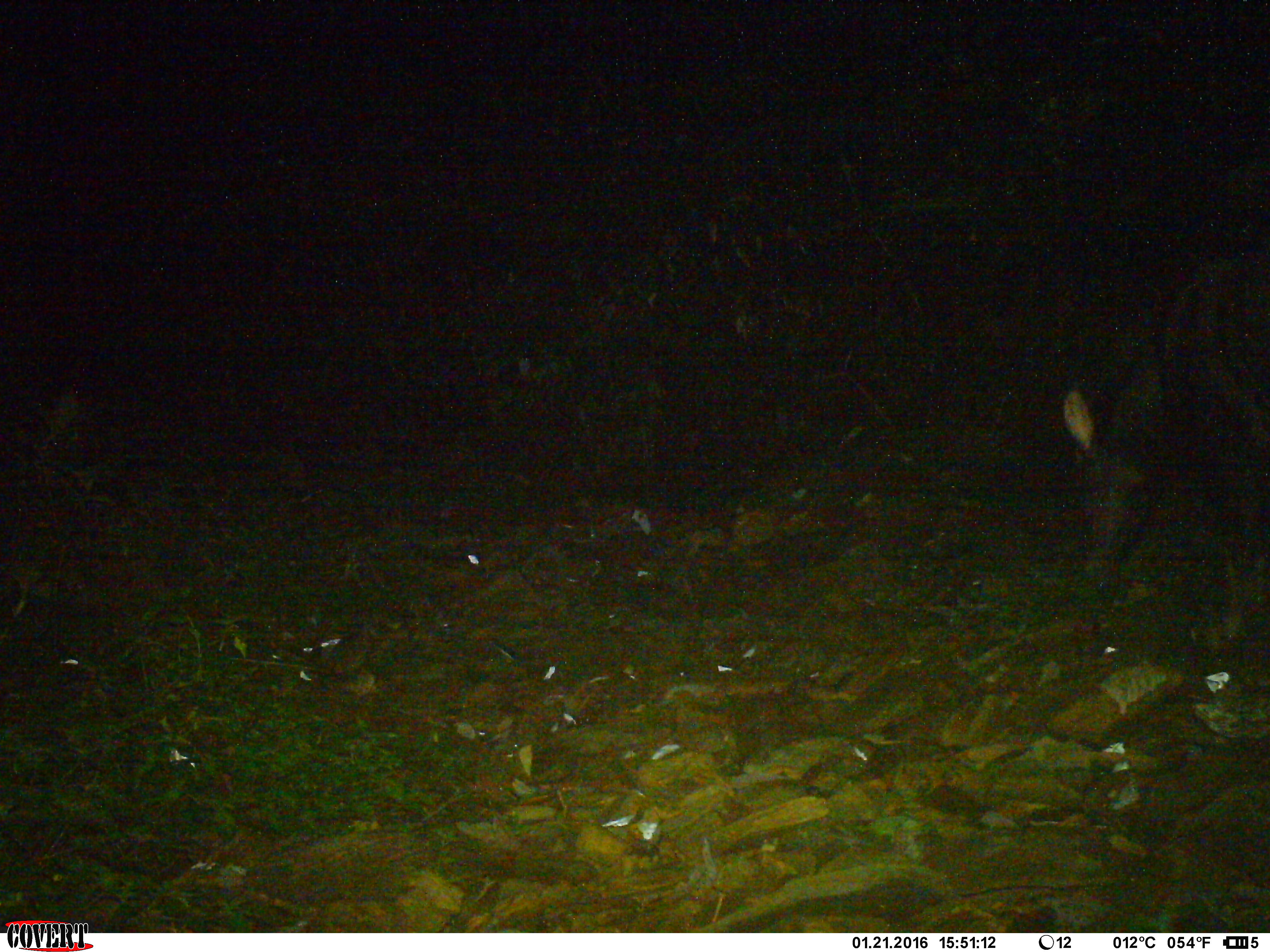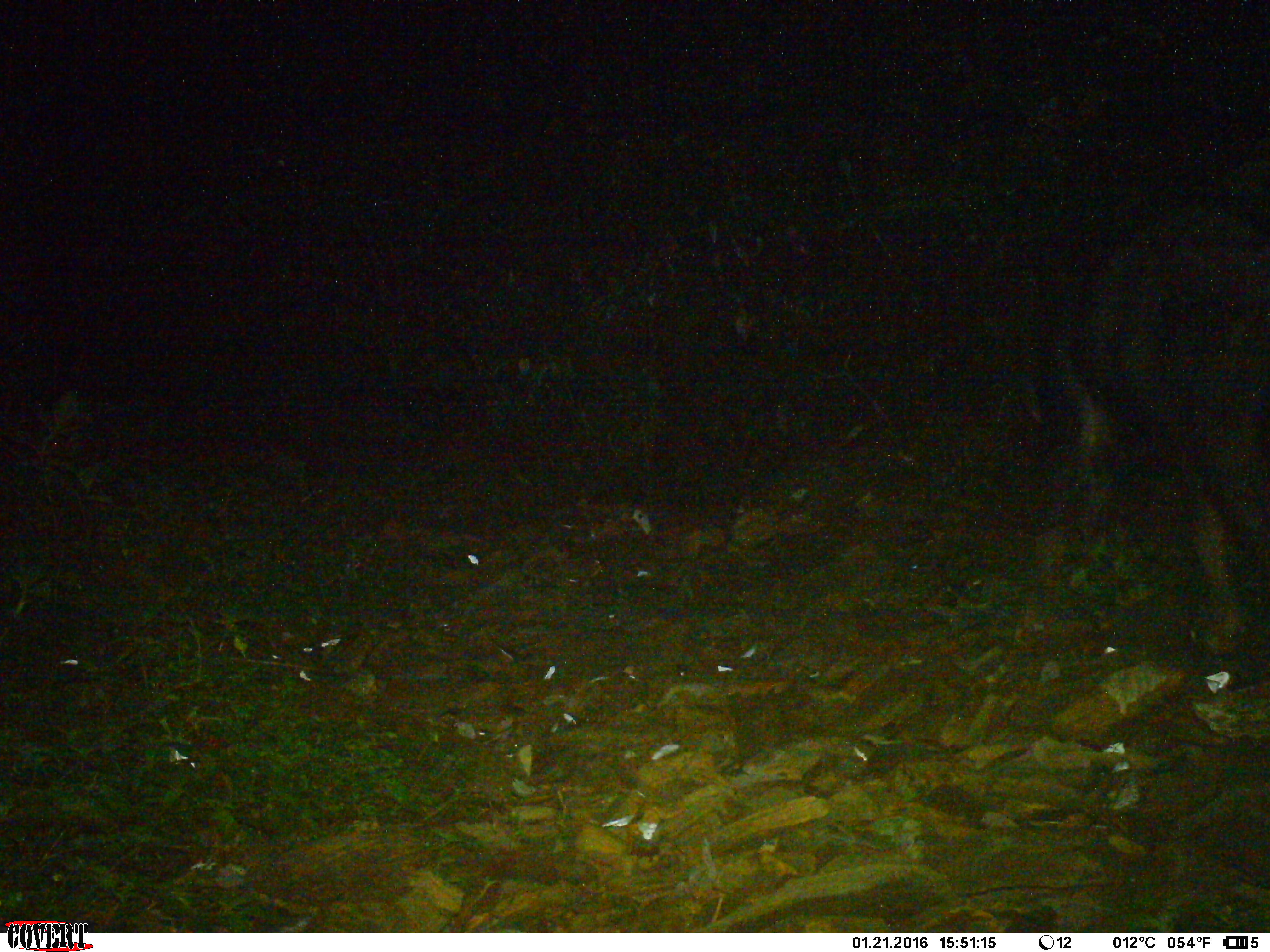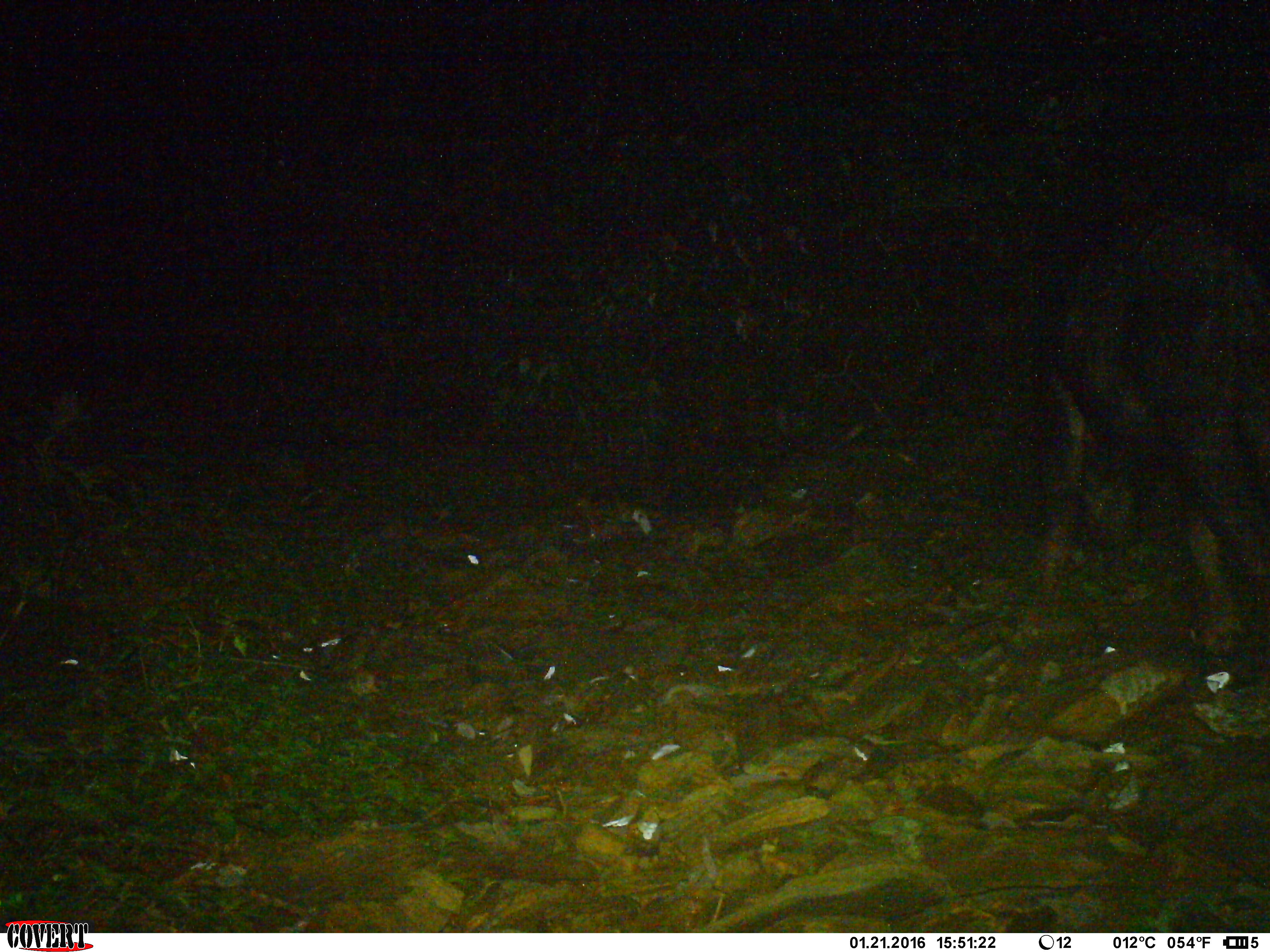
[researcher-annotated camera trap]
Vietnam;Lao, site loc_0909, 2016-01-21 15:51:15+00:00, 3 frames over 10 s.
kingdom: Animalia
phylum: Chordata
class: Mammalia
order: Artiodactyla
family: Bovidae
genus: Capricornis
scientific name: Capricornis sumatraensis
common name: chinese serow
Chinese serow (Capricornis sumatraensis). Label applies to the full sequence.